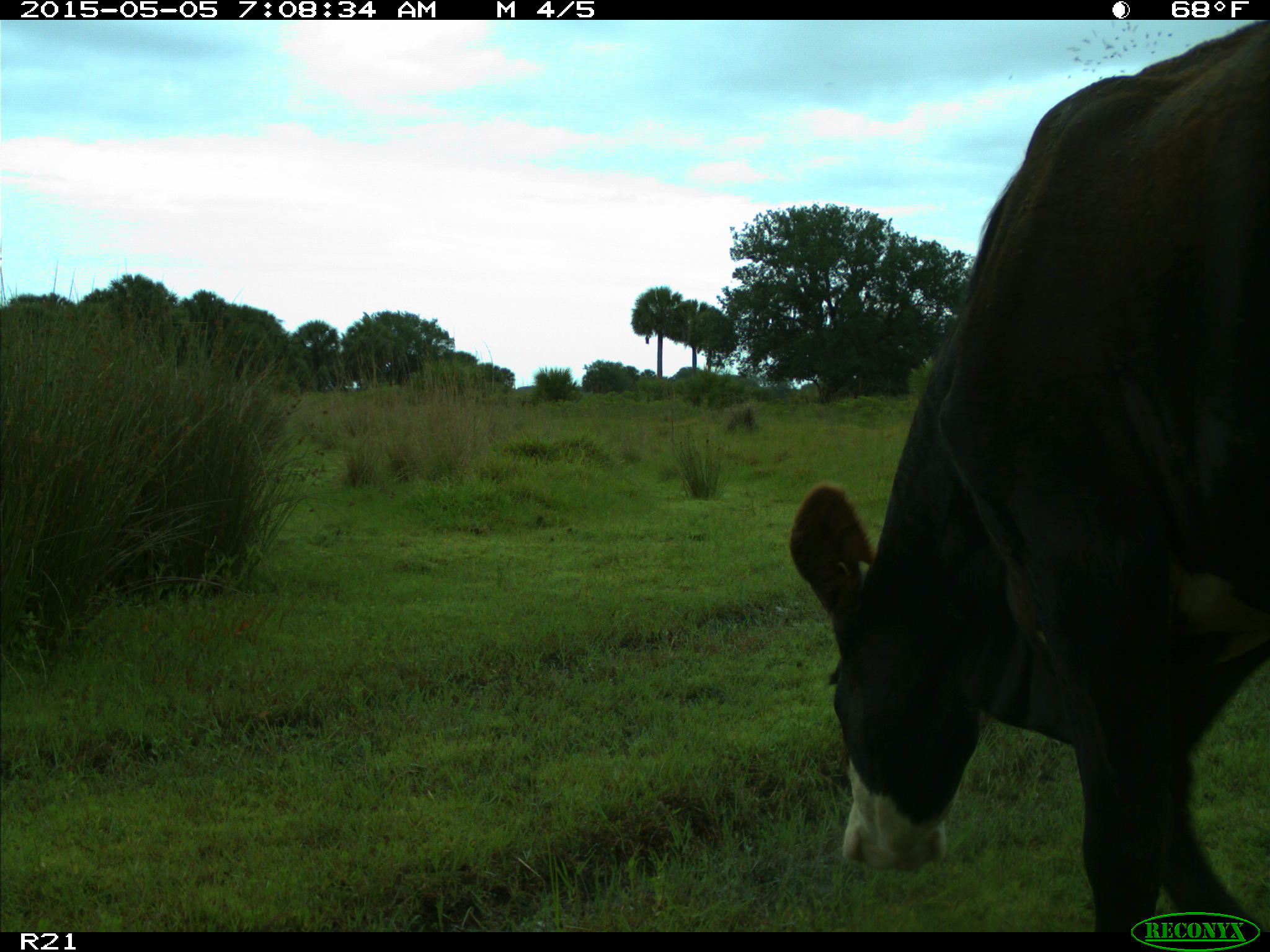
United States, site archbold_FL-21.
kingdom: Animalia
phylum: Chordata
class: Mammalia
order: Artiodactyla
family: Bovidae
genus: Bos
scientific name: Bos taurus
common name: domestic cow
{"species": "Bos taurus (domestic cow)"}